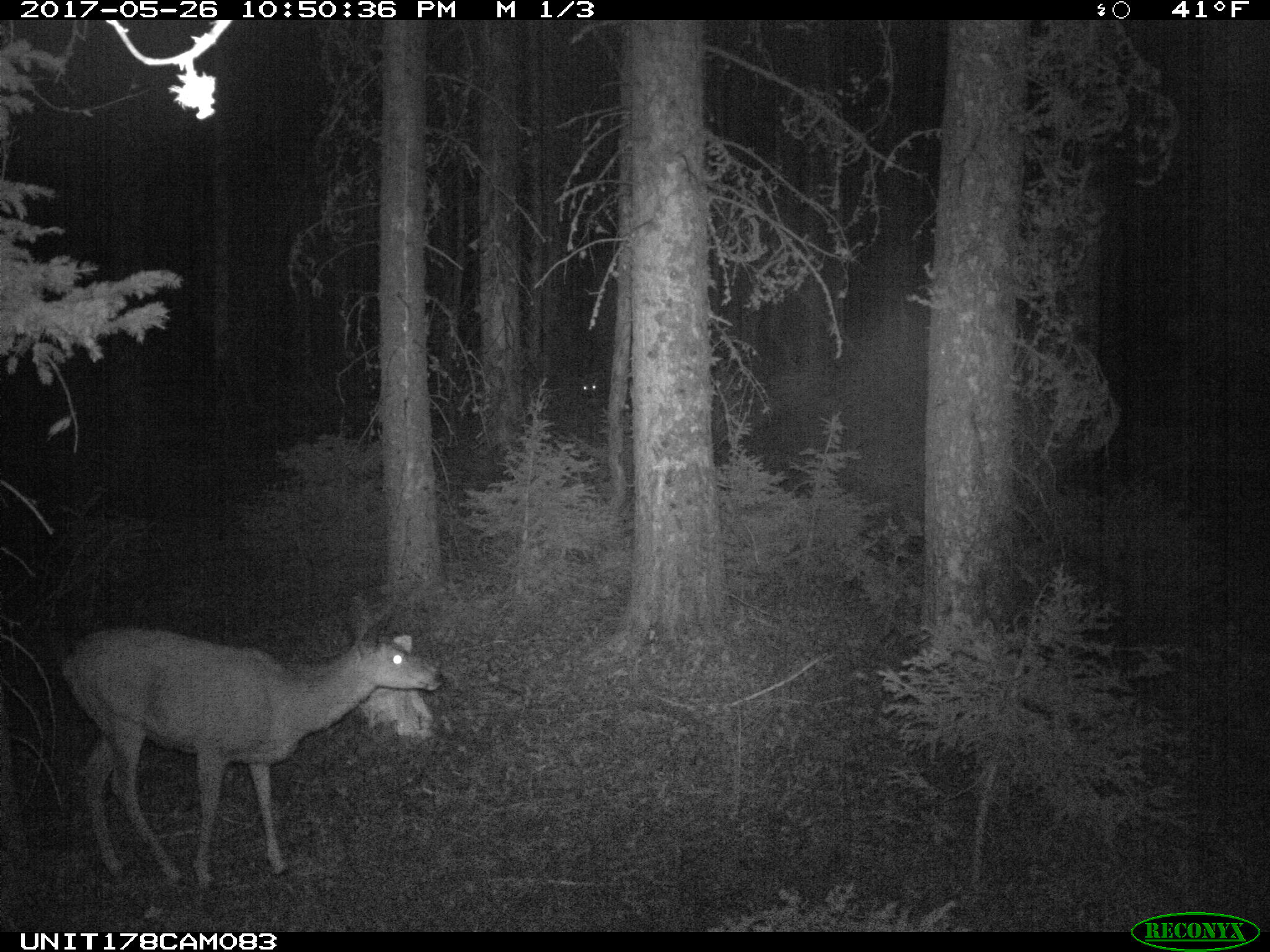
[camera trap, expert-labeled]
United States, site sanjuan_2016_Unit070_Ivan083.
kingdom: Animalia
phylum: Chordata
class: Mammalia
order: Artiodactyla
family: Cervidae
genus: Odocoileus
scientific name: Odocoileus hemionus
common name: mule deer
Odocoileus hemionus (mule deer).